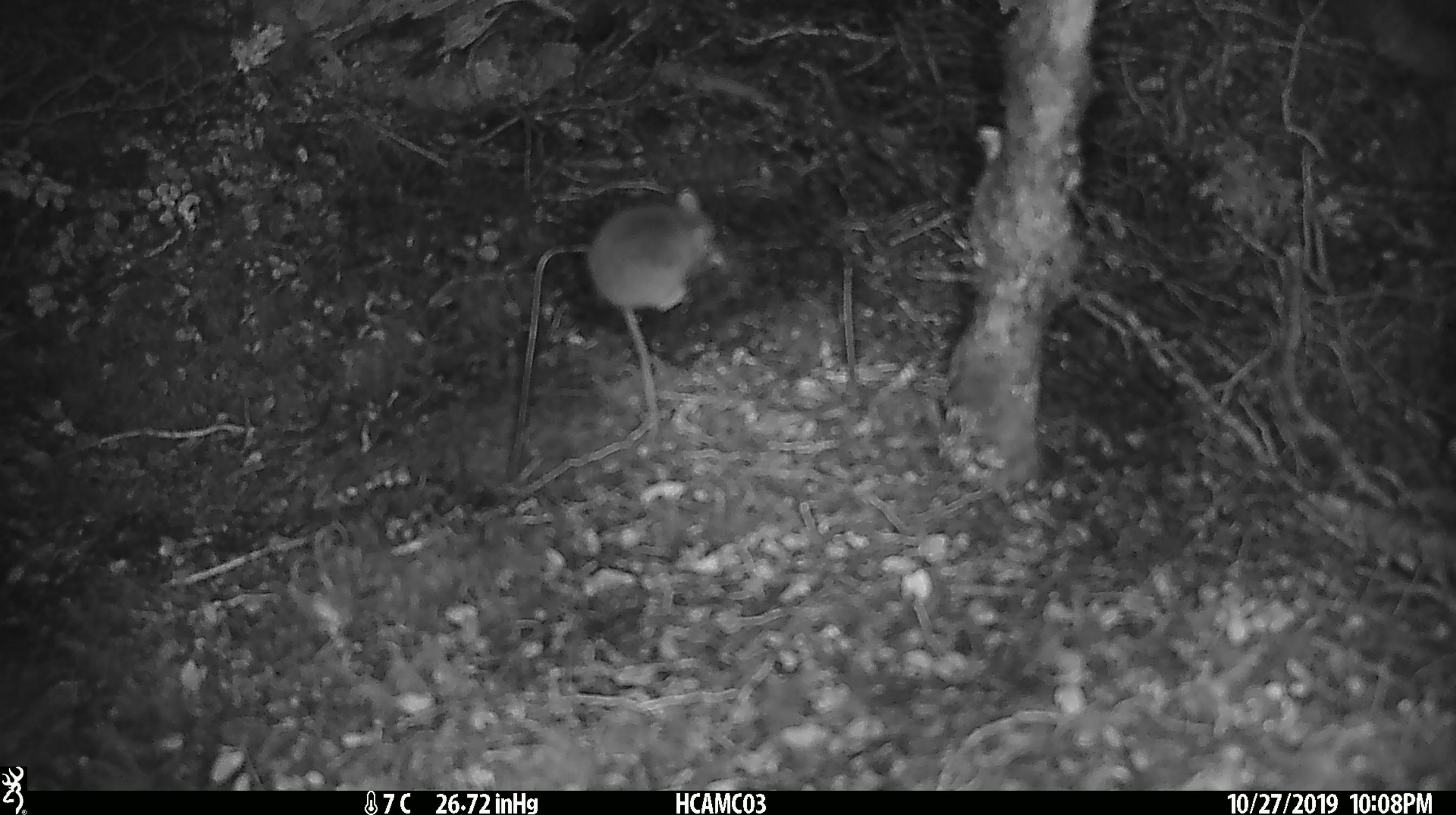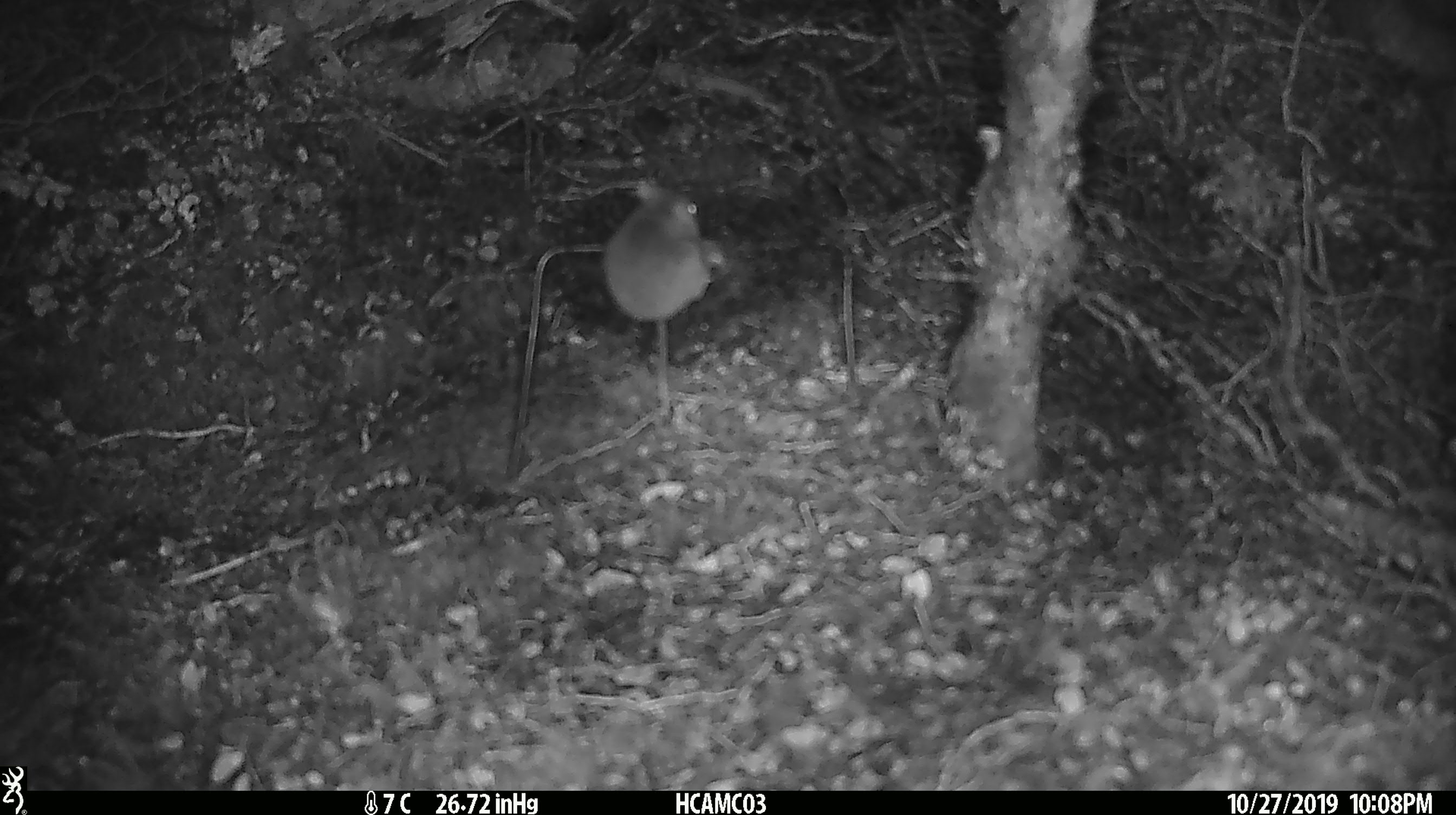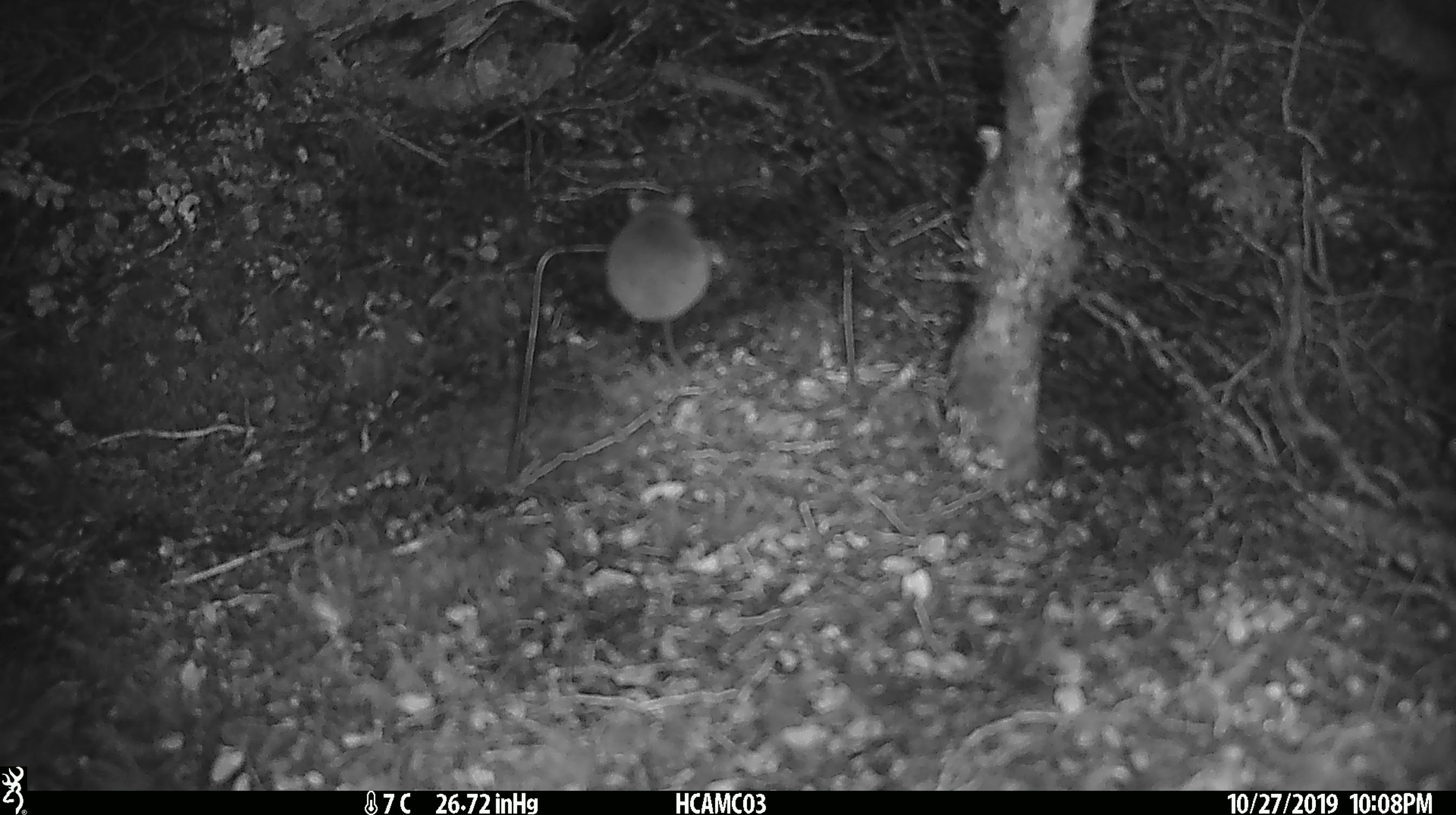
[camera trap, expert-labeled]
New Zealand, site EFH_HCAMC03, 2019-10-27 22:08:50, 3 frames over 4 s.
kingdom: Animalia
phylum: Chordata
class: Mammalia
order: Rodentia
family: Muridae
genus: Mus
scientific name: Mus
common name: mouse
Mouse (Mus).